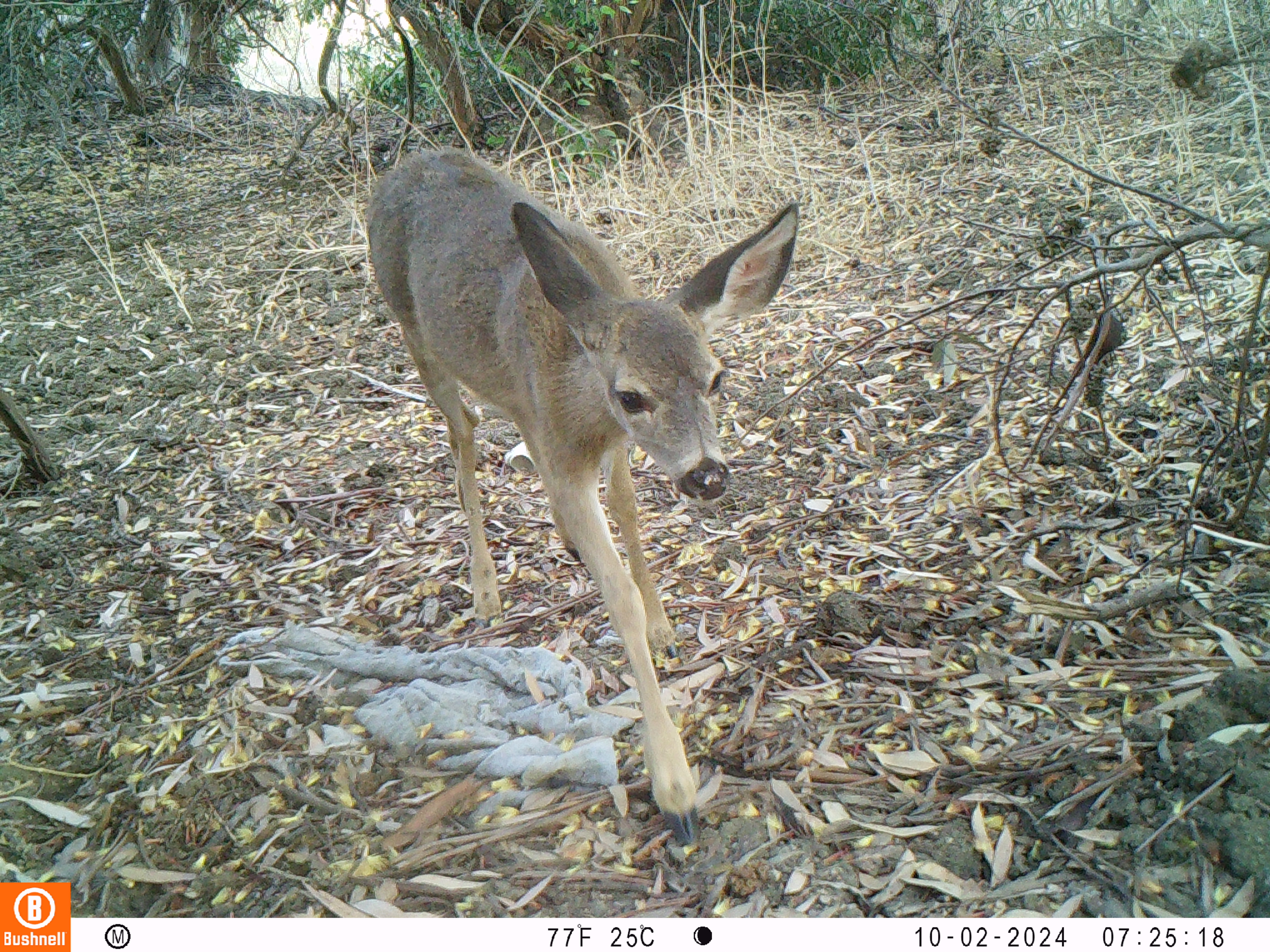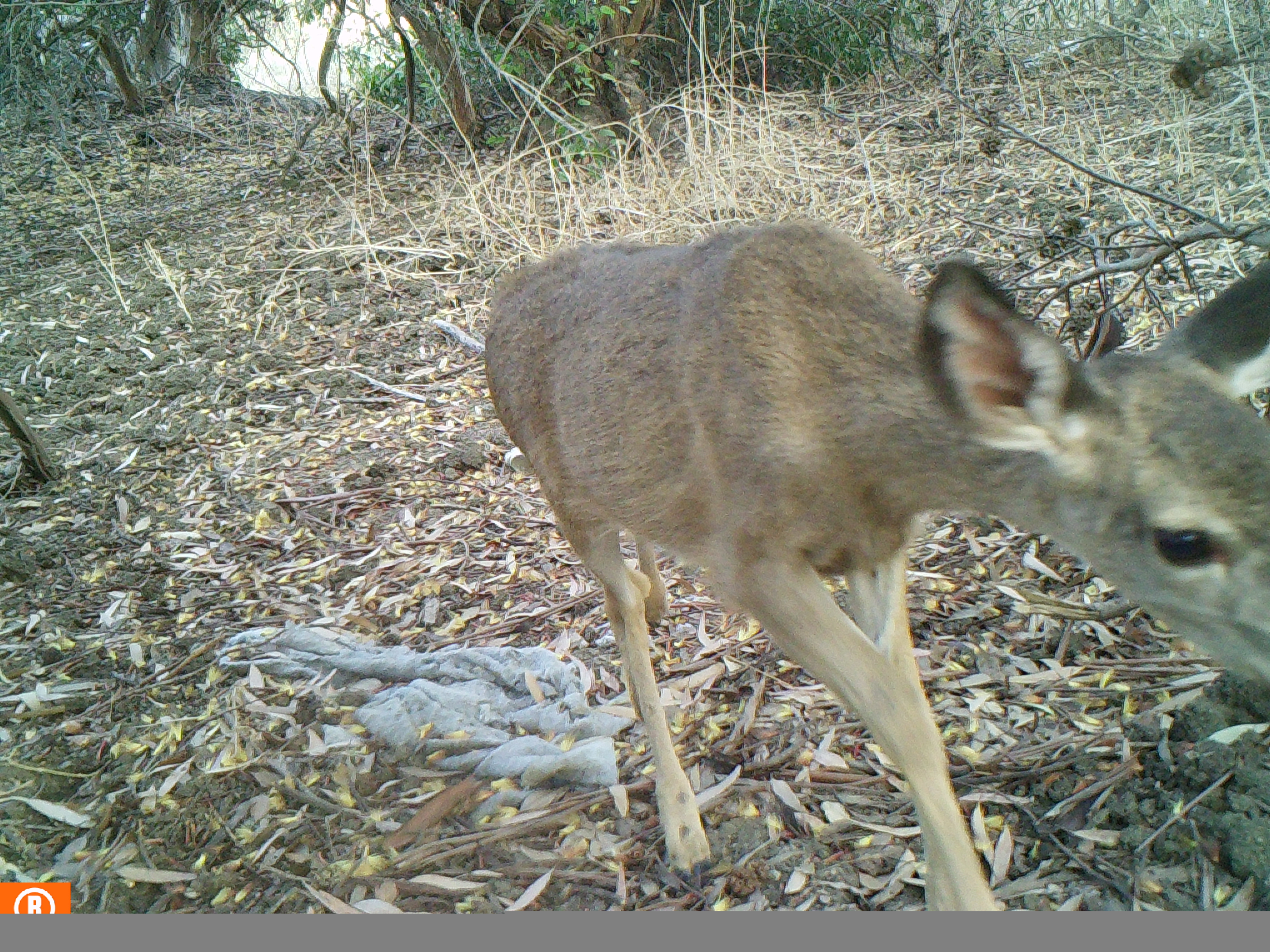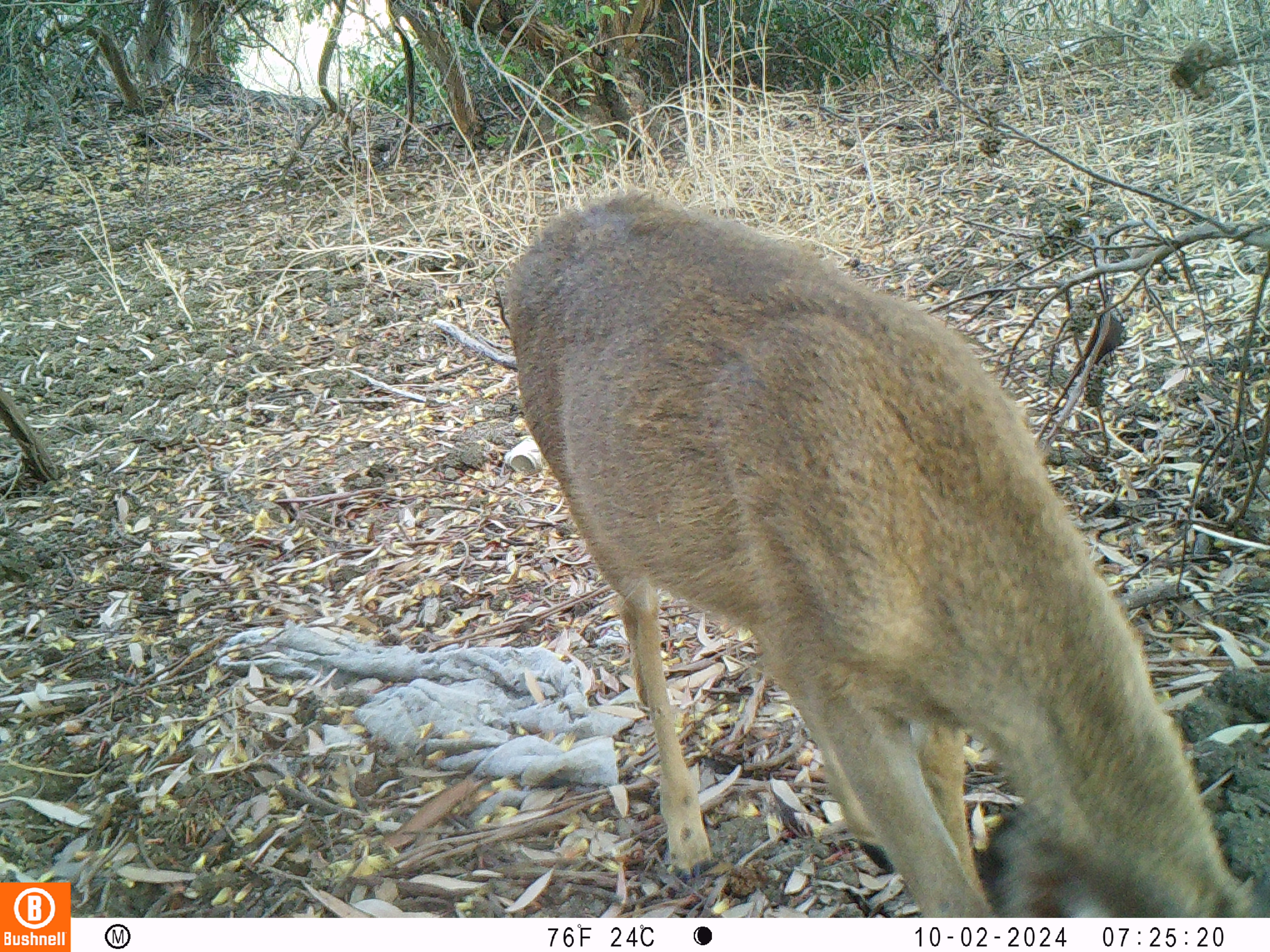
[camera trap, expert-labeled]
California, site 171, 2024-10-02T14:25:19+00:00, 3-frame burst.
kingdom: Animalia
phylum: Chordata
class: Mammalia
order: Artiodactyla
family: Cervidae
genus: Odocoileus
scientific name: Odocoileus hemionus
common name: mule deer